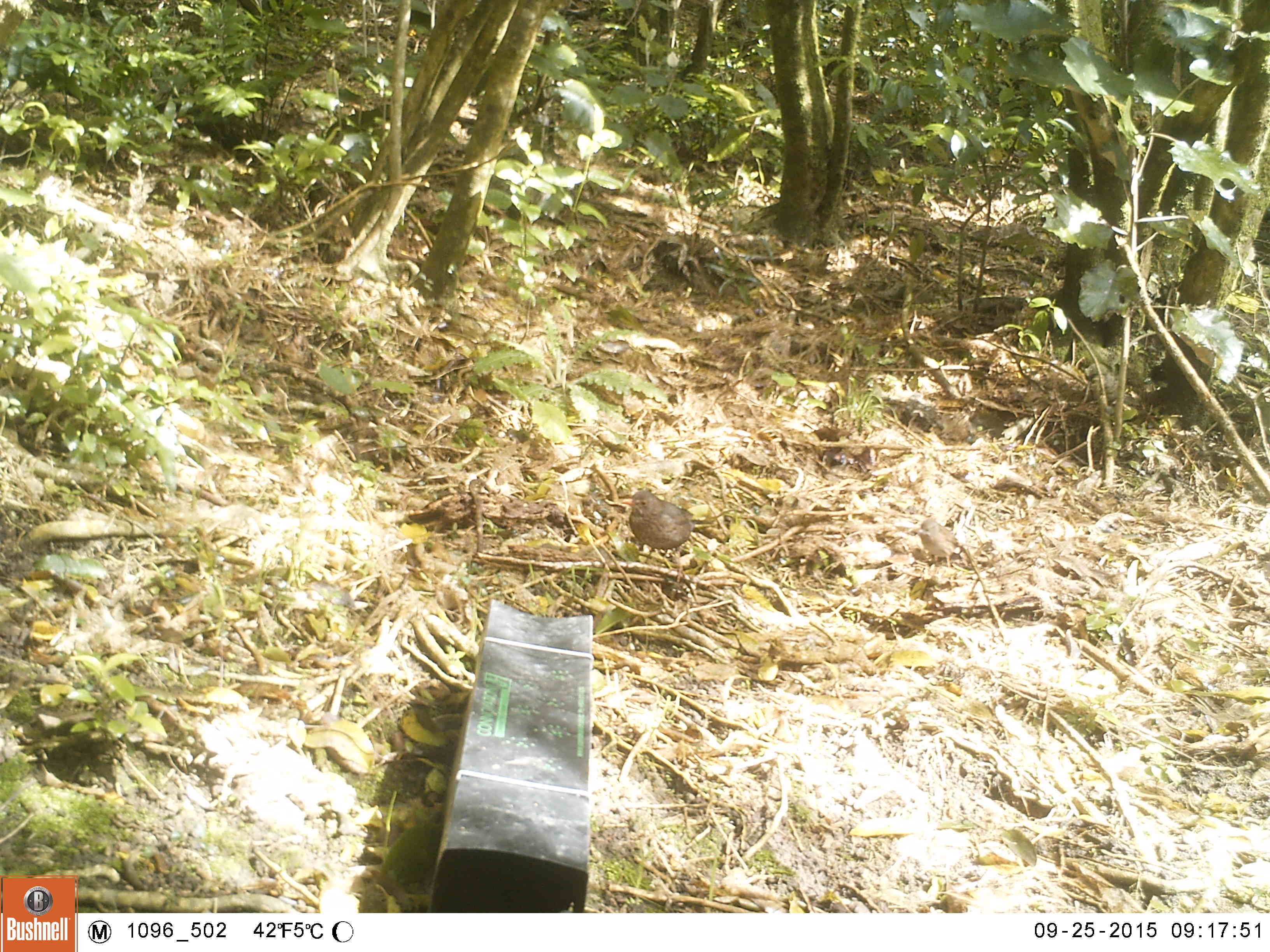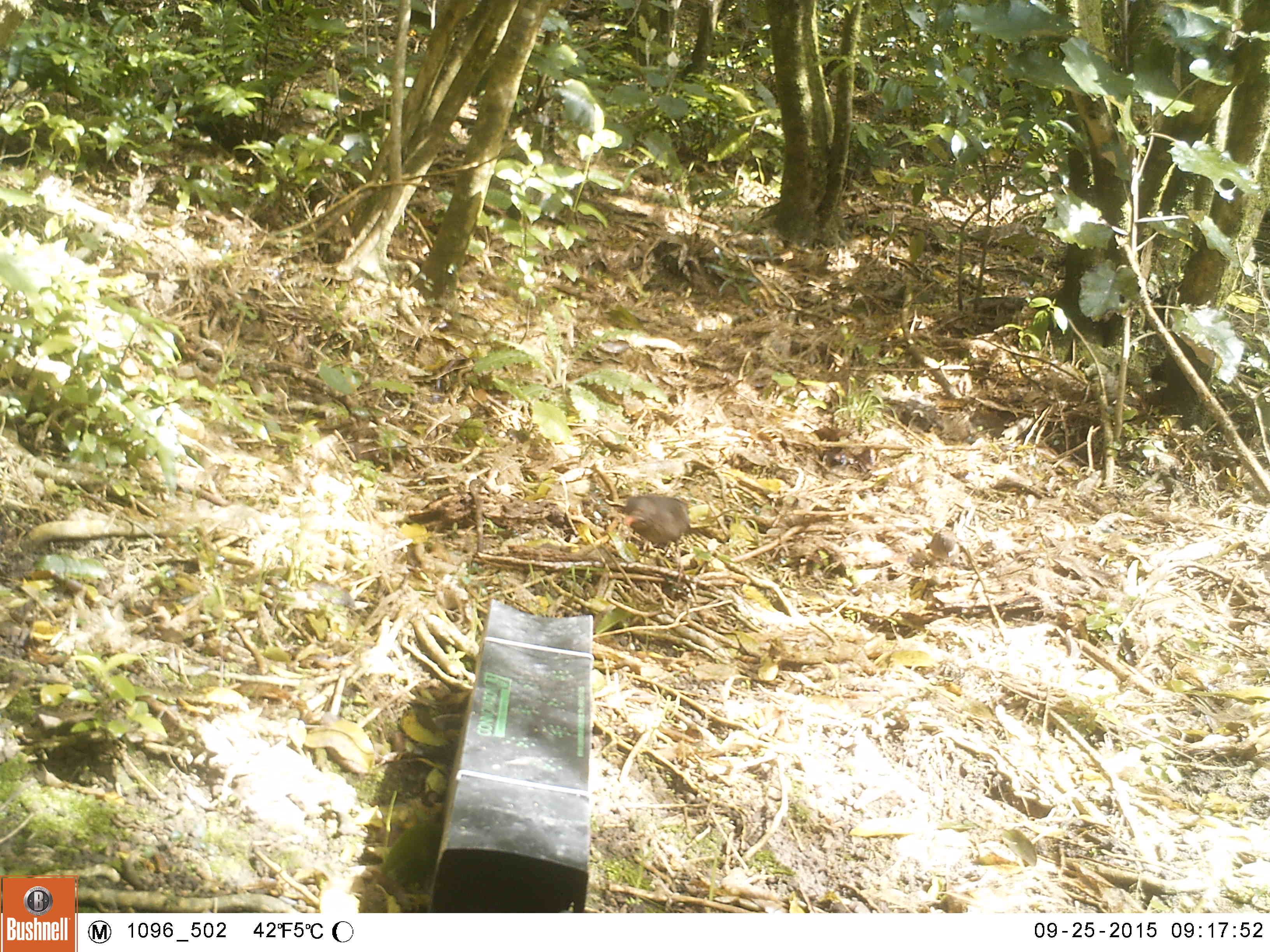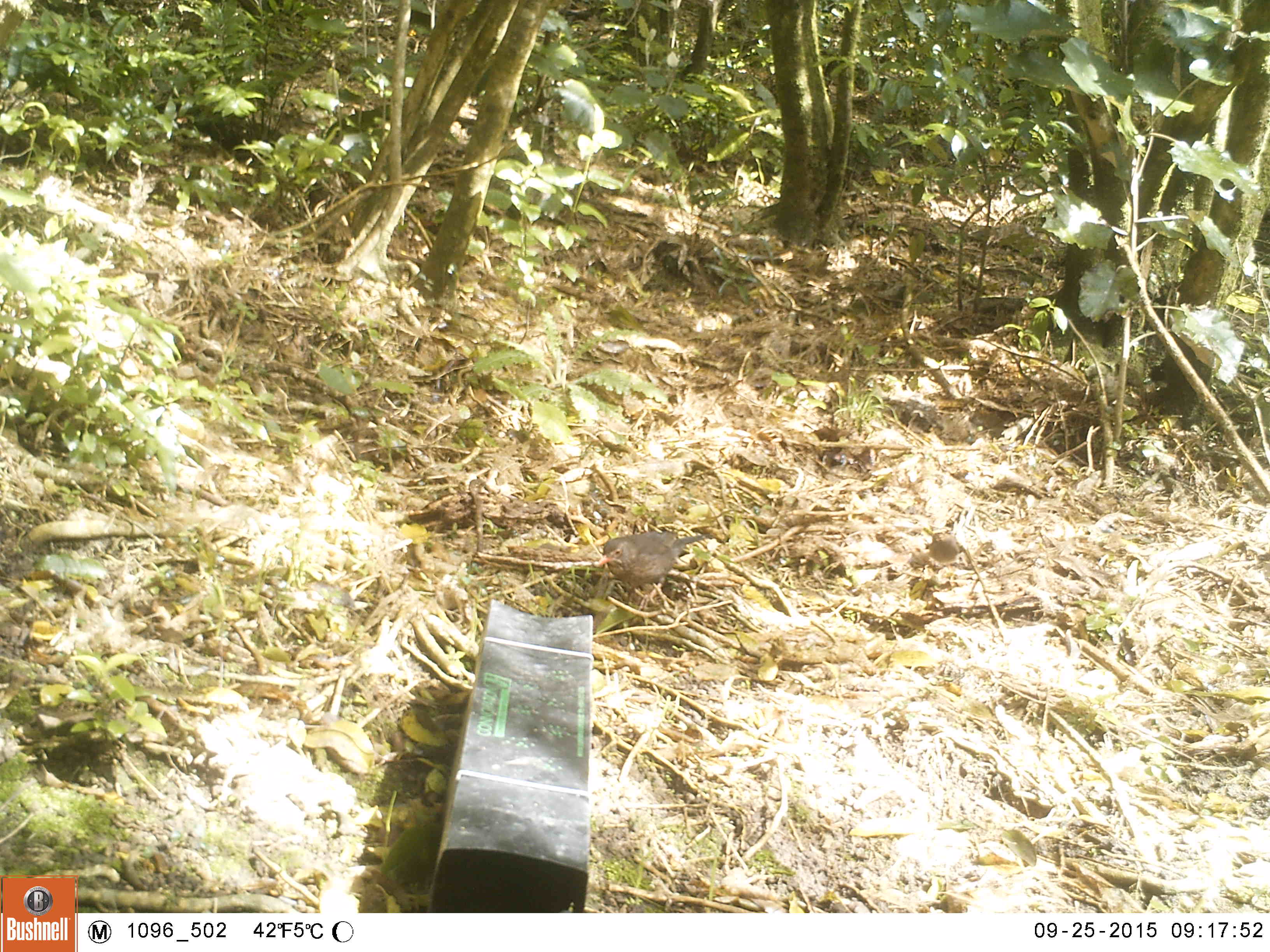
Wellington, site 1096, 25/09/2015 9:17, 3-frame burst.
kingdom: Animalia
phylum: Chordata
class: Aves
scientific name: Aves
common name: bird